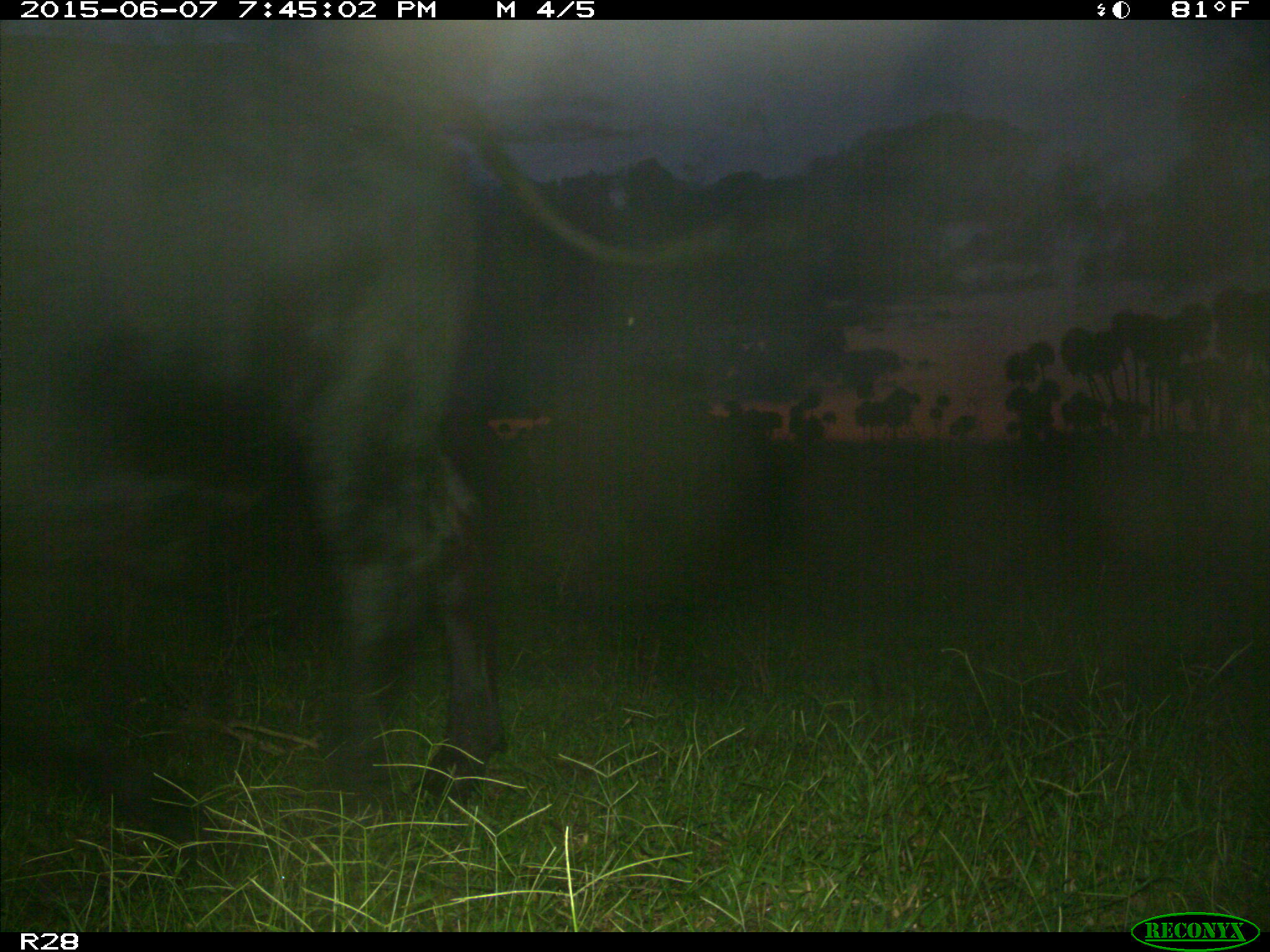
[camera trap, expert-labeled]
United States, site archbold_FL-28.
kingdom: Animalia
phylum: Chordata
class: Mammalia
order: Artiodactyla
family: Bovidae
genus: Bos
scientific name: Bos taurus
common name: domestic cow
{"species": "Bos taurus (domestic cow)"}